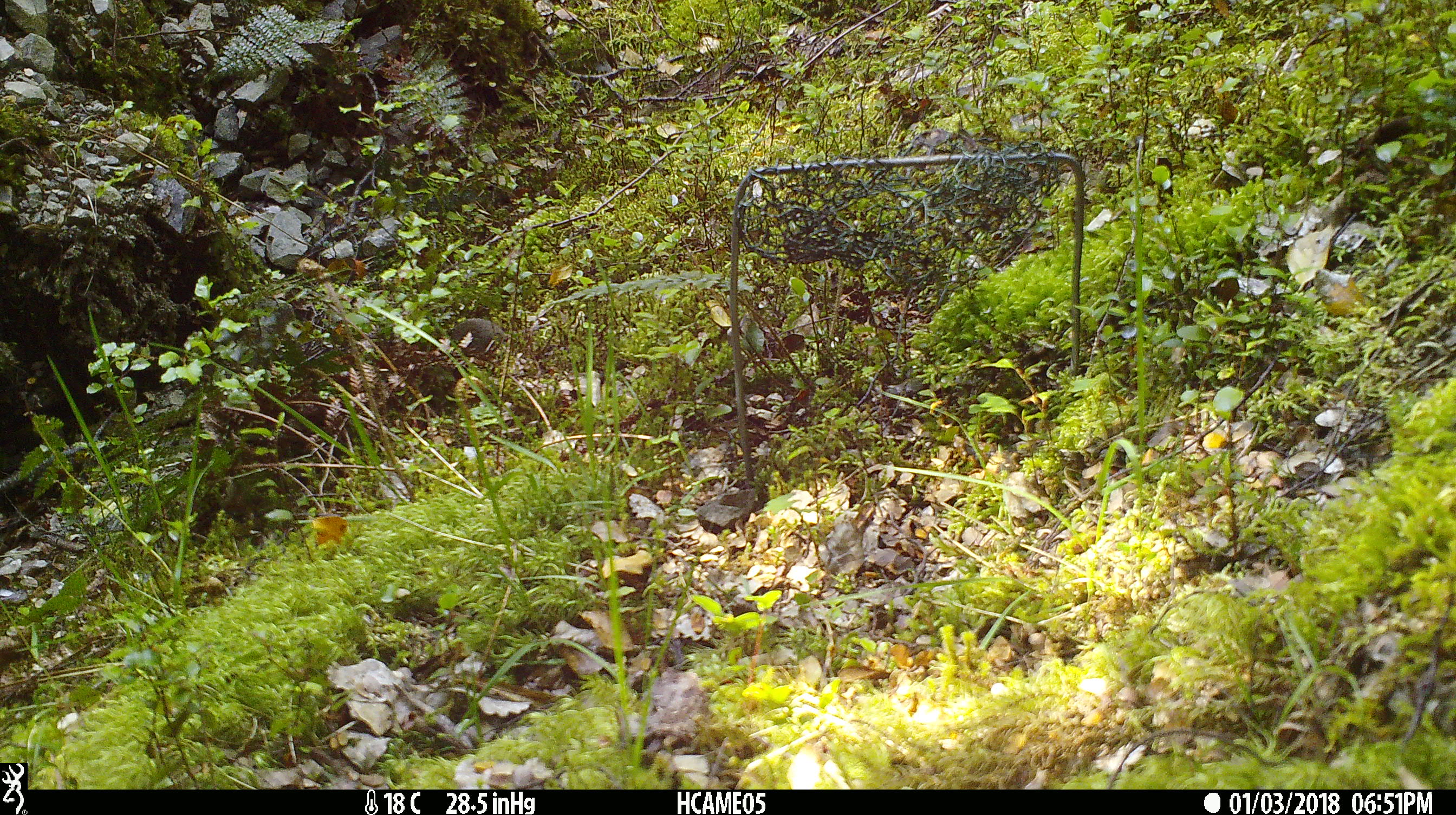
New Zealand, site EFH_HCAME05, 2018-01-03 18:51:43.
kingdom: Animalia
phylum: Chordata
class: Mammalia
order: Rodentia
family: Muridae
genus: Mus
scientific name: Mus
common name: mouse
Mouse (Mus).